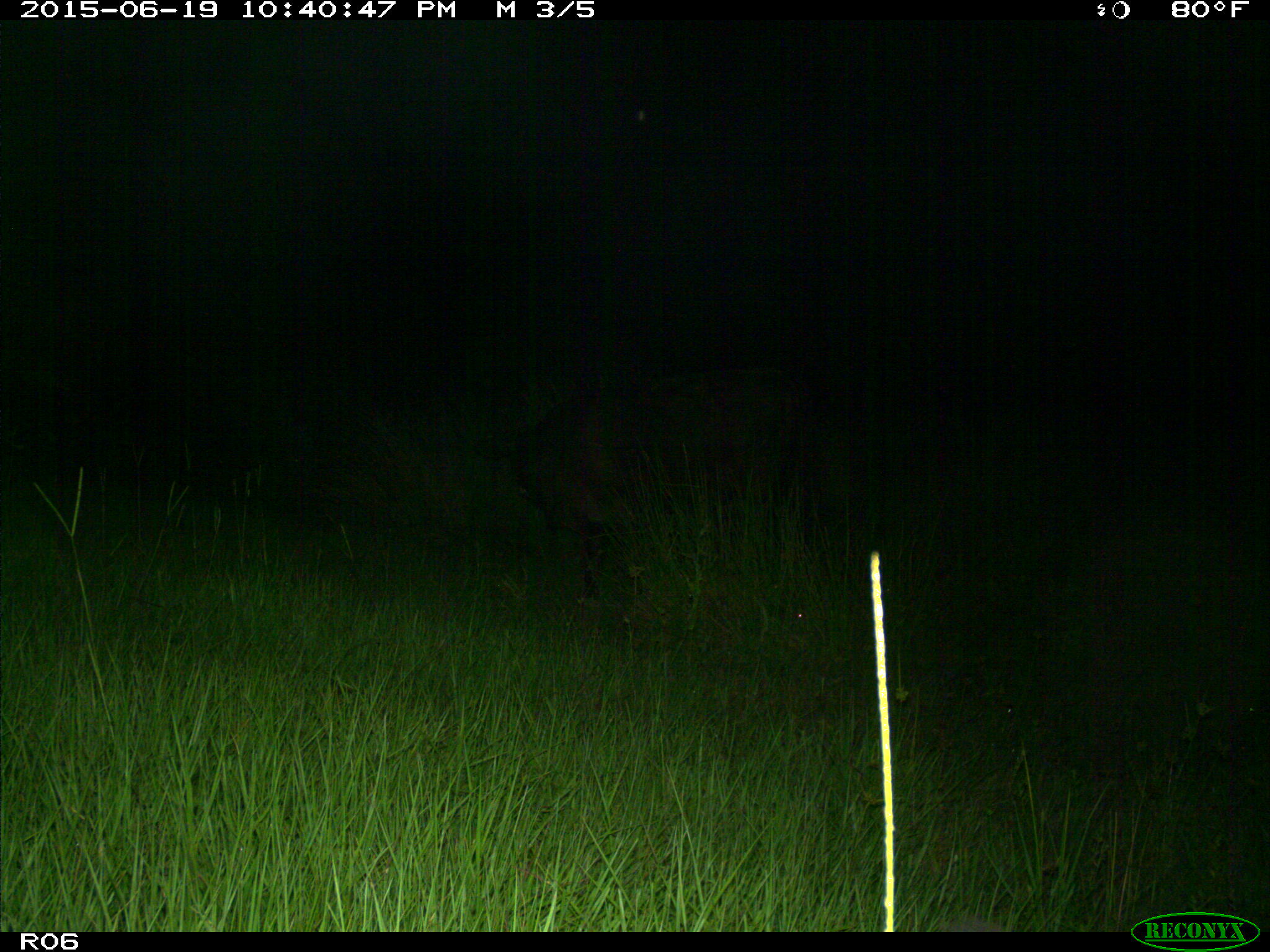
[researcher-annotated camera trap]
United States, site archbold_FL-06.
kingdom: Animalia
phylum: Chordata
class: Mammalia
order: Artiodactyla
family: Bovidae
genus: Bos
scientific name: Bos taurus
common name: domestic cow